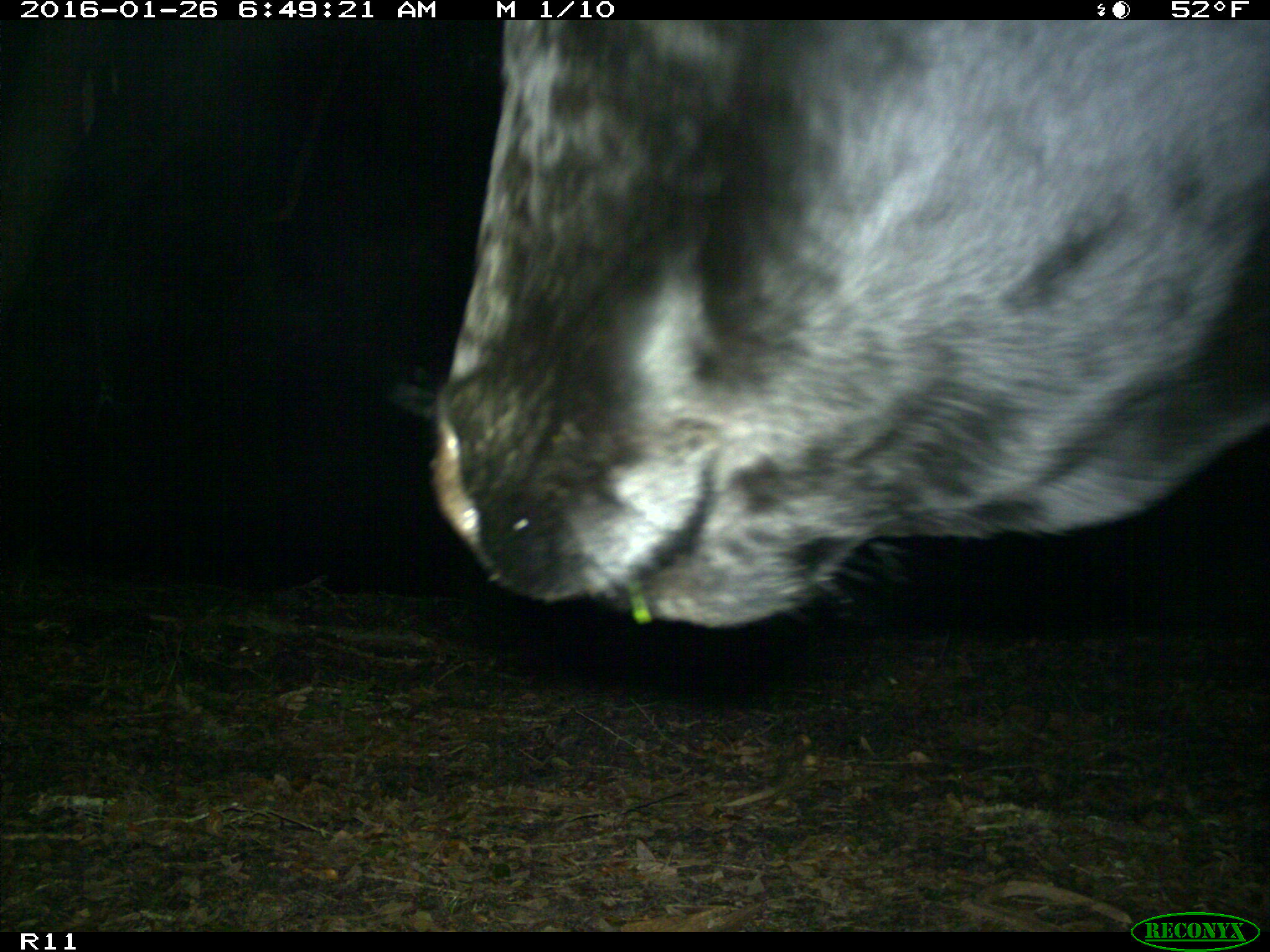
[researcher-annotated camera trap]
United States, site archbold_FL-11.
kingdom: Animalia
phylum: Chordata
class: Mammalia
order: Artiodactyla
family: Bovidae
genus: Bos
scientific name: Bos taurus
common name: domestic cow